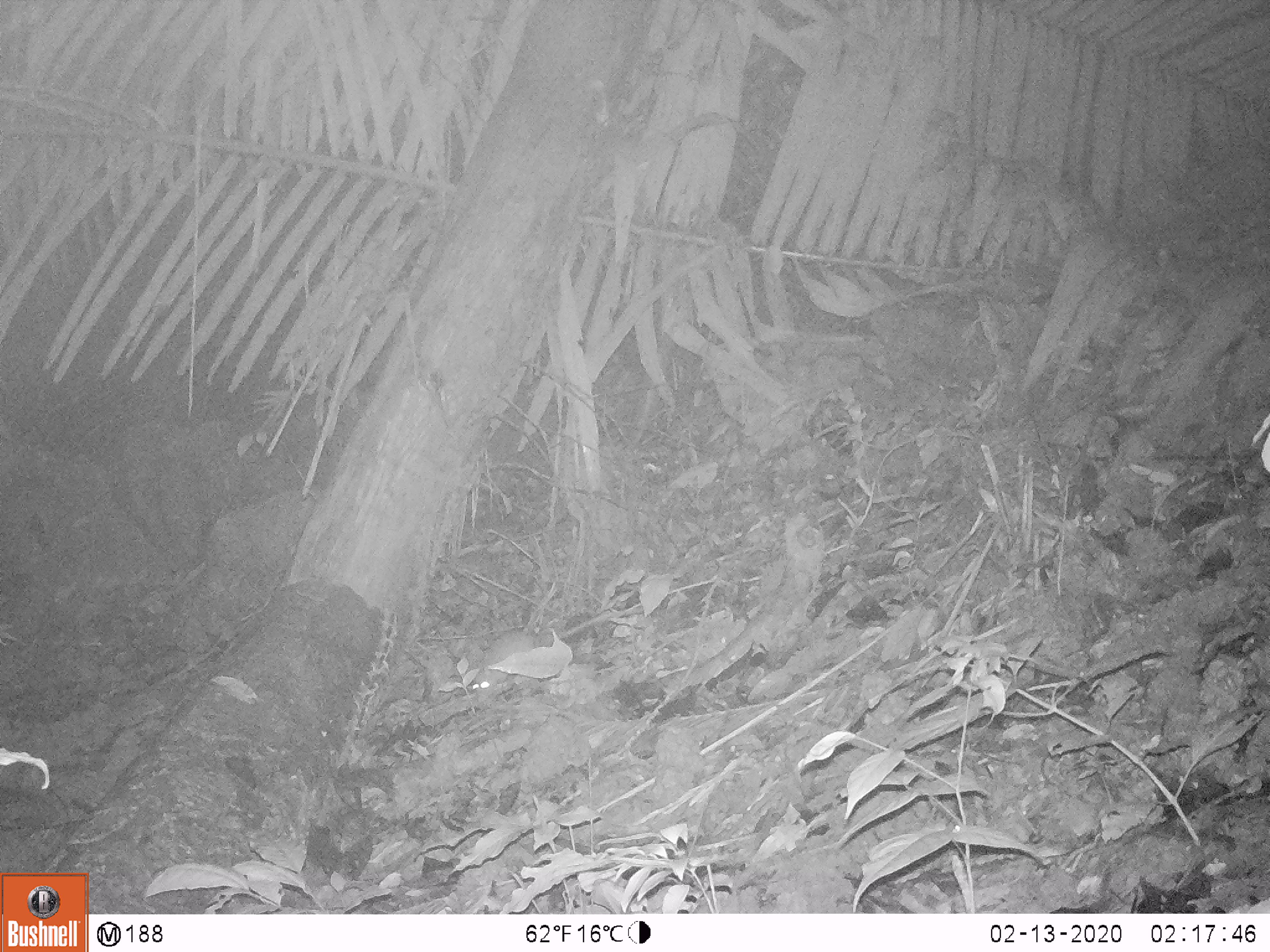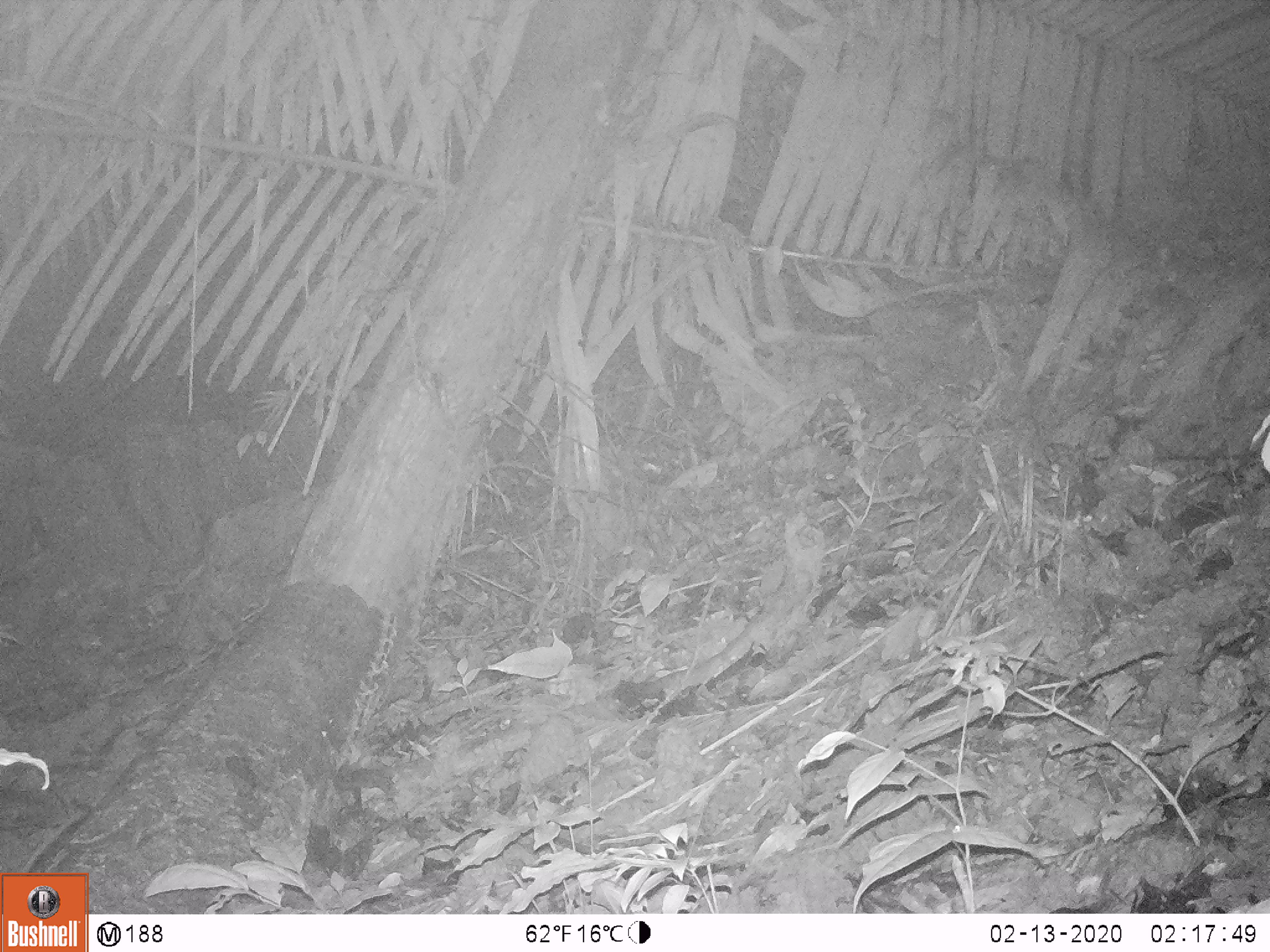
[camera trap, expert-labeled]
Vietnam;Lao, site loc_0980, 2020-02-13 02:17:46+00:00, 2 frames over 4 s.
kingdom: Animalia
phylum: Chordata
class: Mammalia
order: Rodentia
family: Muridae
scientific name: Muridae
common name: old-world mice and rats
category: unidentified murid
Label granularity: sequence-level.